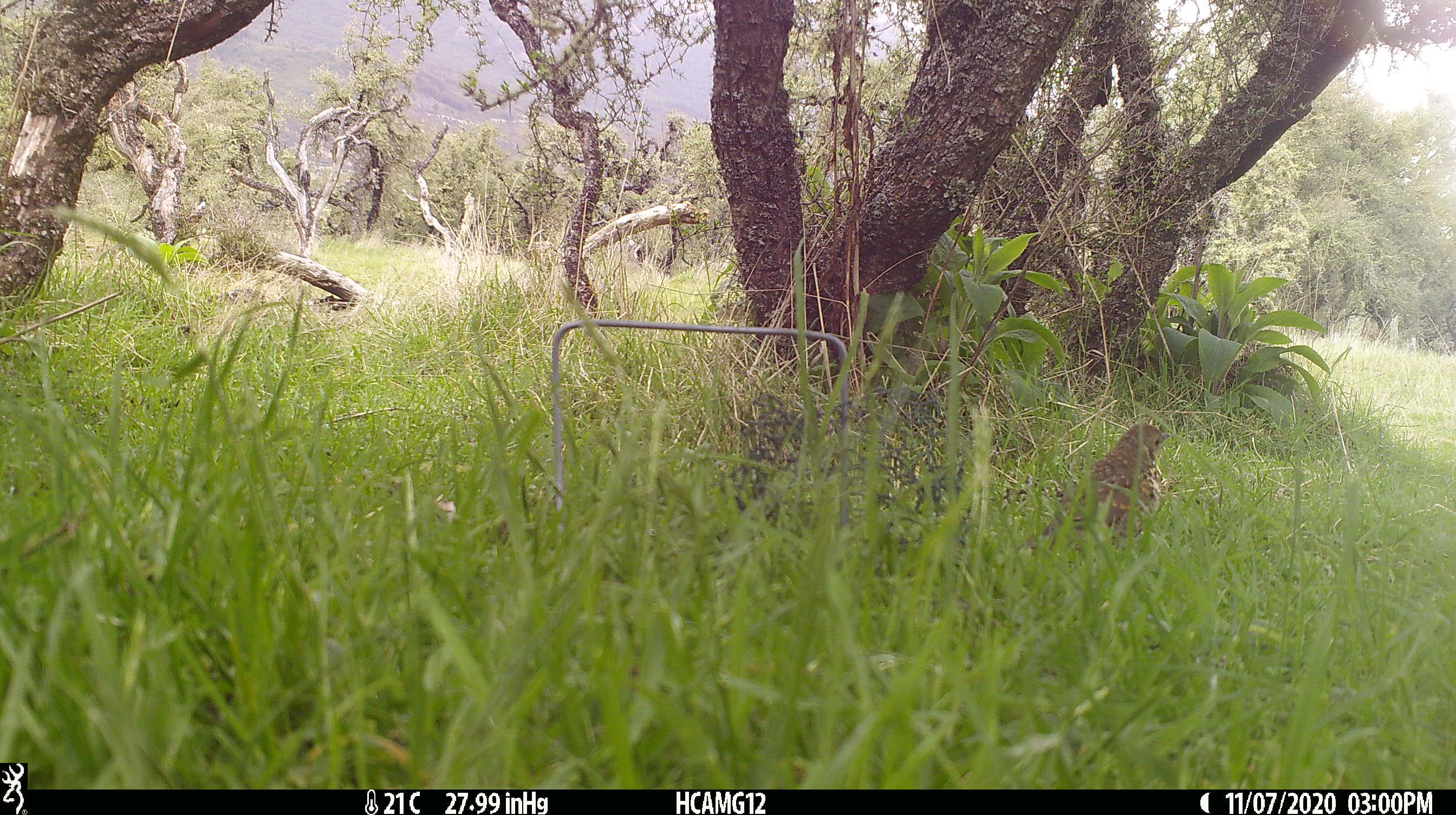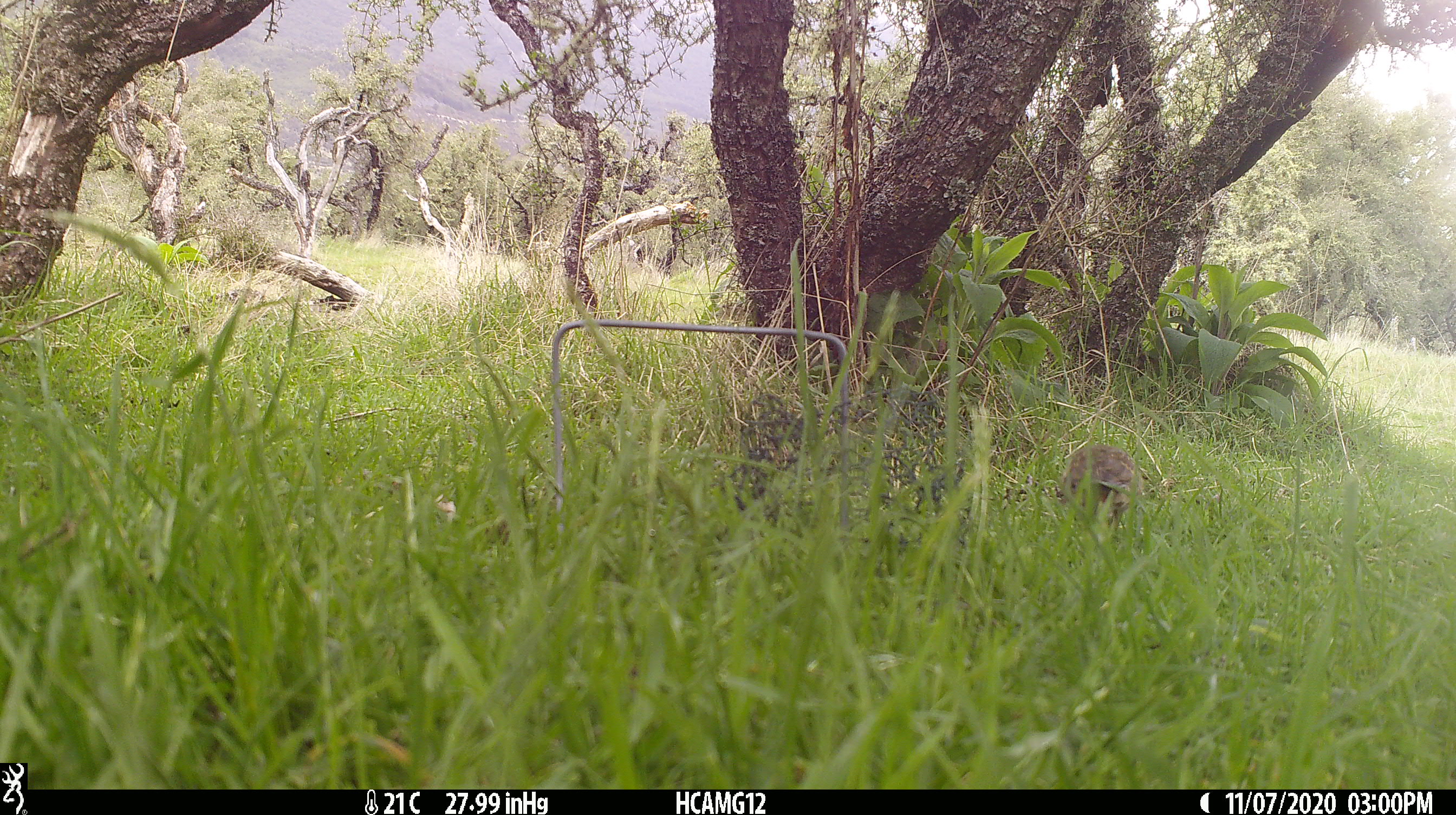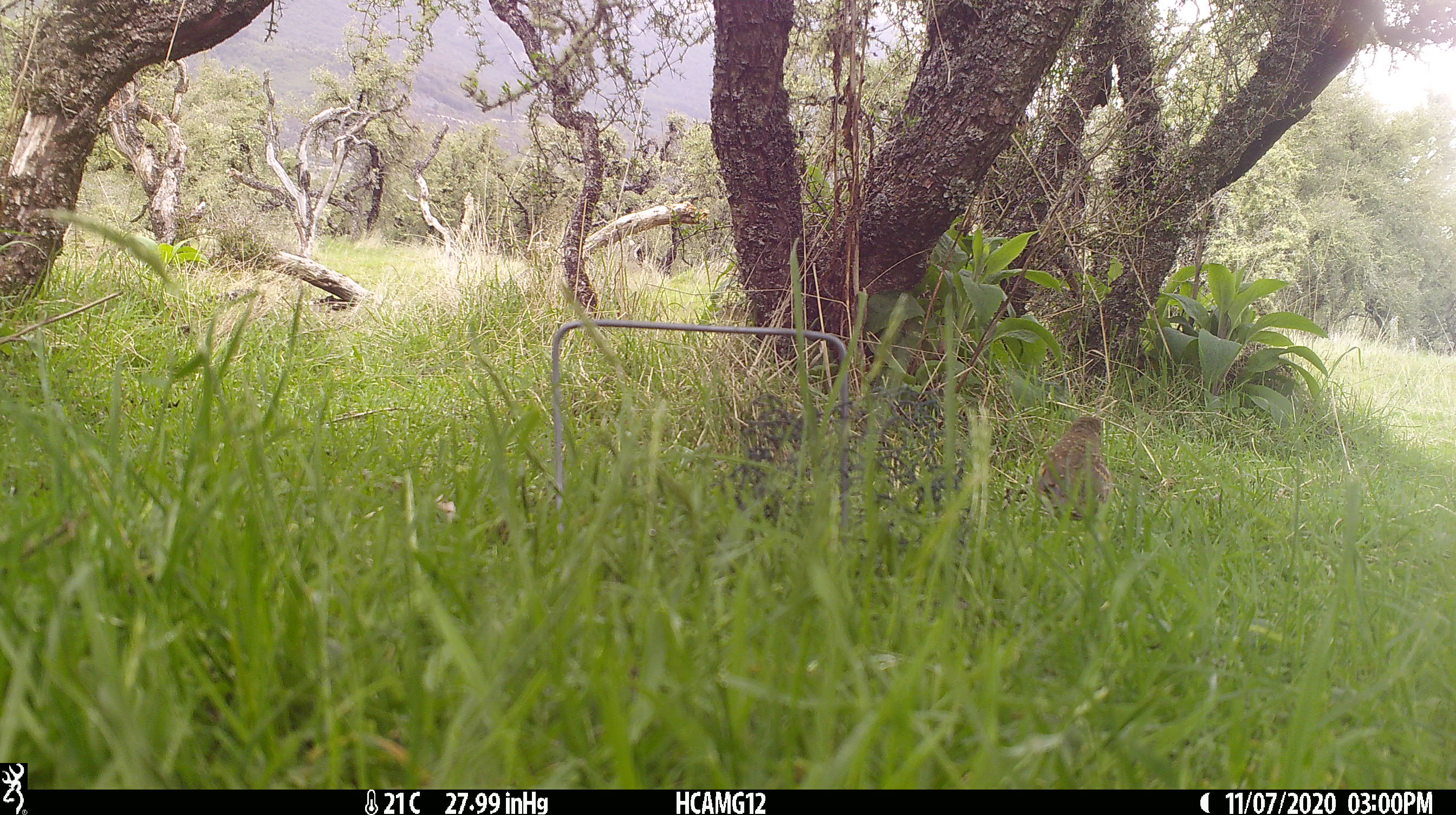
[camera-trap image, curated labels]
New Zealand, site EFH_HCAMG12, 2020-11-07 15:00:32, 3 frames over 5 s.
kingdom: Animalia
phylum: Chordata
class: Aves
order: Passeriformes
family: Turdidae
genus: Turdus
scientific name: Turdus philomelos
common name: song thrush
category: thrush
Thrush (song thrush) (Turdus philomelos).